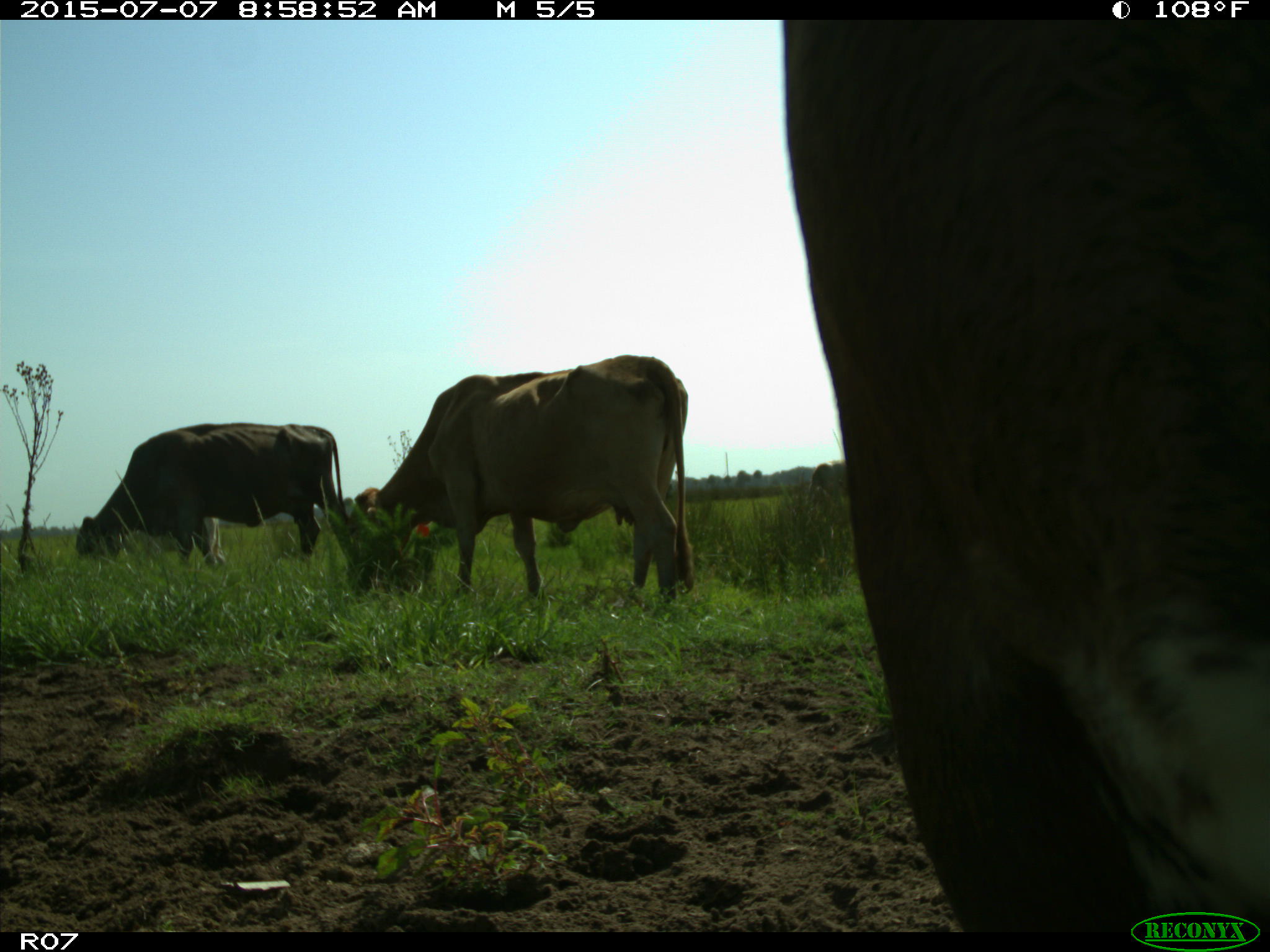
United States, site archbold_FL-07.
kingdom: Animalia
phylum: Chordata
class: Mammalia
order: Artiodactyla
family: Bovidae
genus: Bos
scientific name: Bos taurus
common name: domestic cow